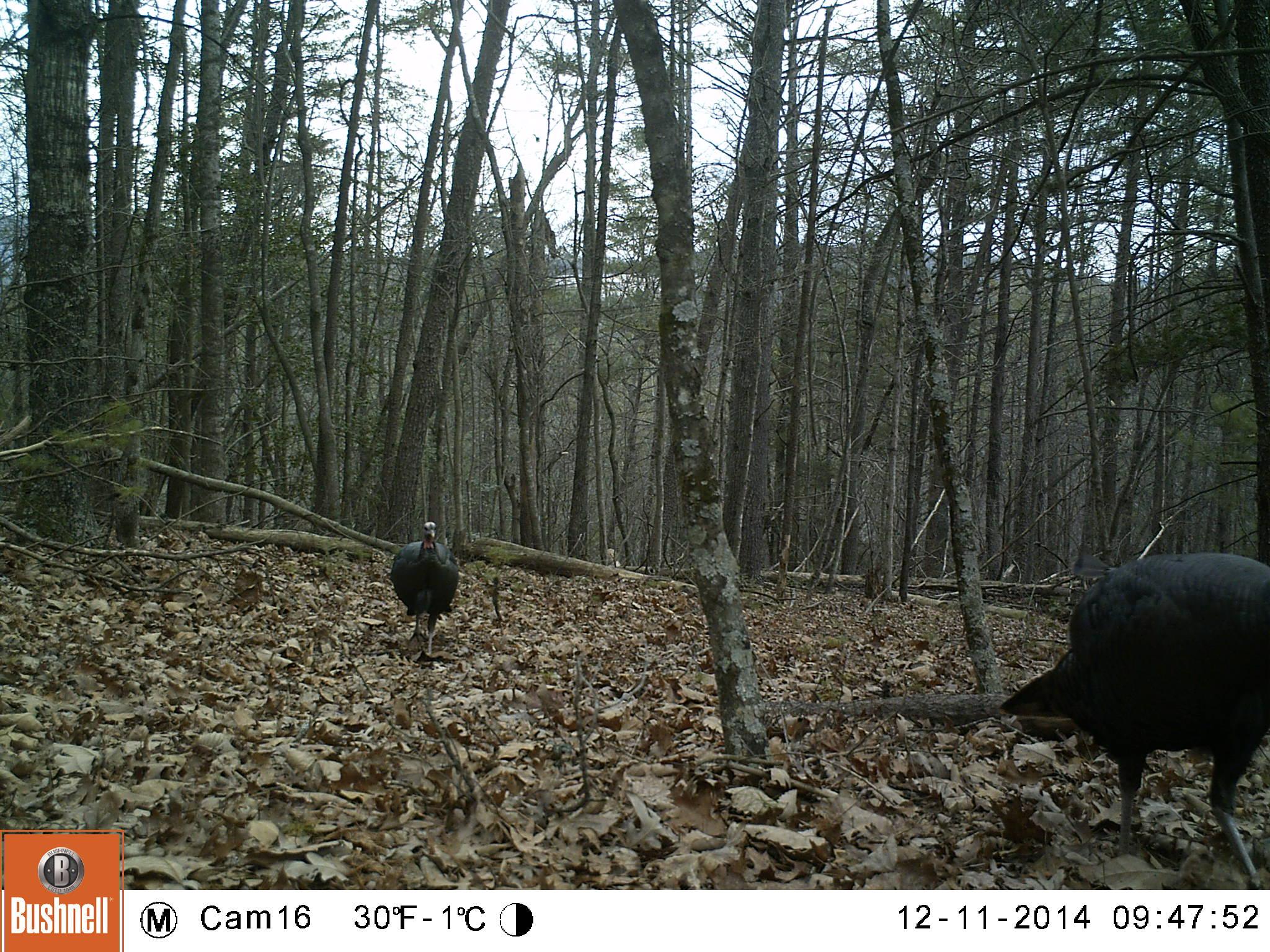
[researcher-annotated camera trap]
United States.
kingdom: Animalia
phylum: Chordata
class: Aves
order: Galliformes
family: Phasianidae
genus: Meleagris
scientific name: Meleagris gallopavo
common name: wild turkey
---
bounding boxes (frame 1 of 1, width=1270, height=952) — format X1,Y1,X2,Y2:
Wild Turkey: 994,549,1270,869; 384,517,470,652